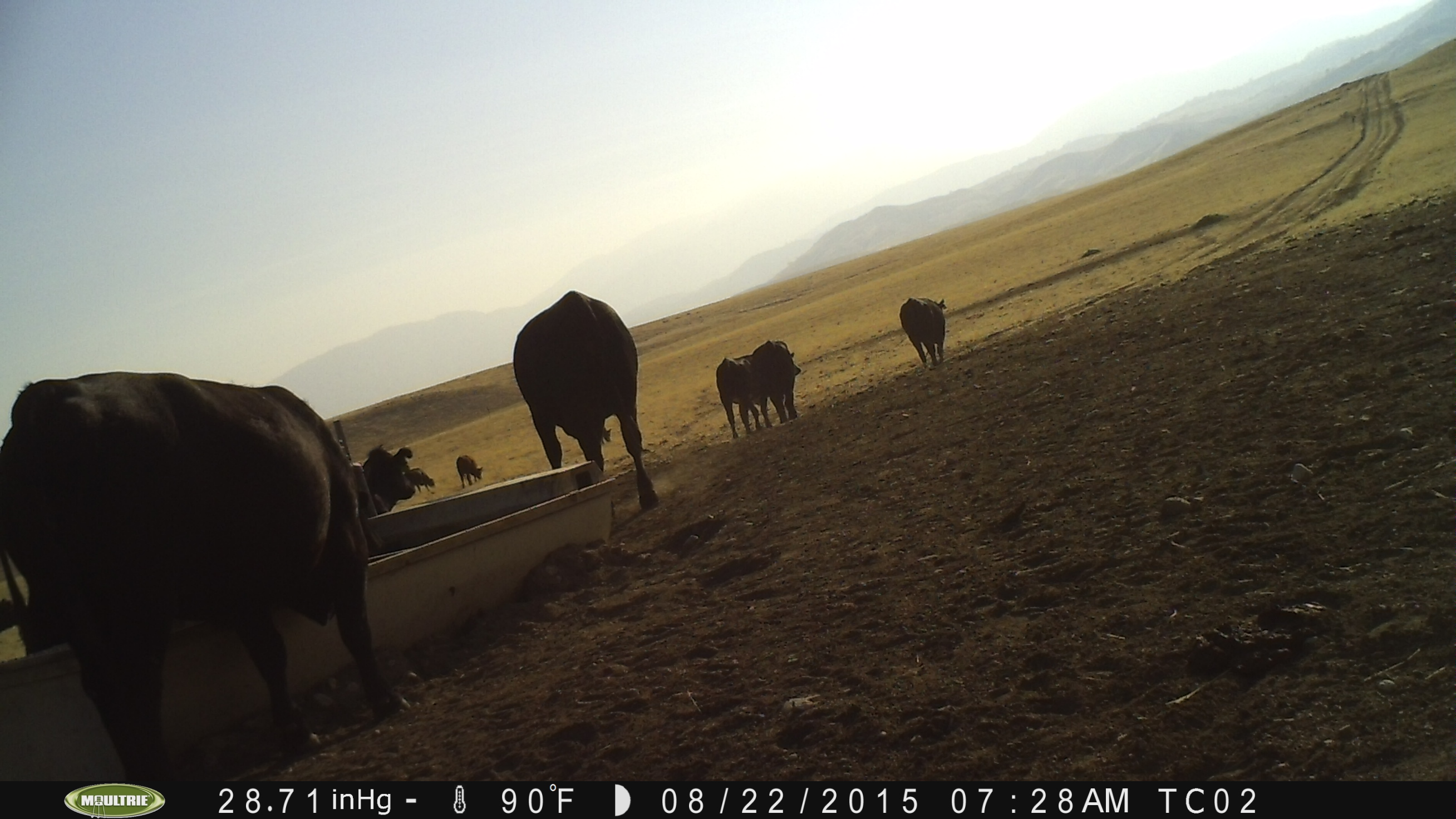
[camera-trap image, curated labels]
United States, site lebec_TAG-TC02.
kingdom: Animalia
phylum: Chordata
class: Mammalia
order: Artiodactyla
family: Bovidae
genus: Bos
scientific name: Bos taurus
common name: domestic cow